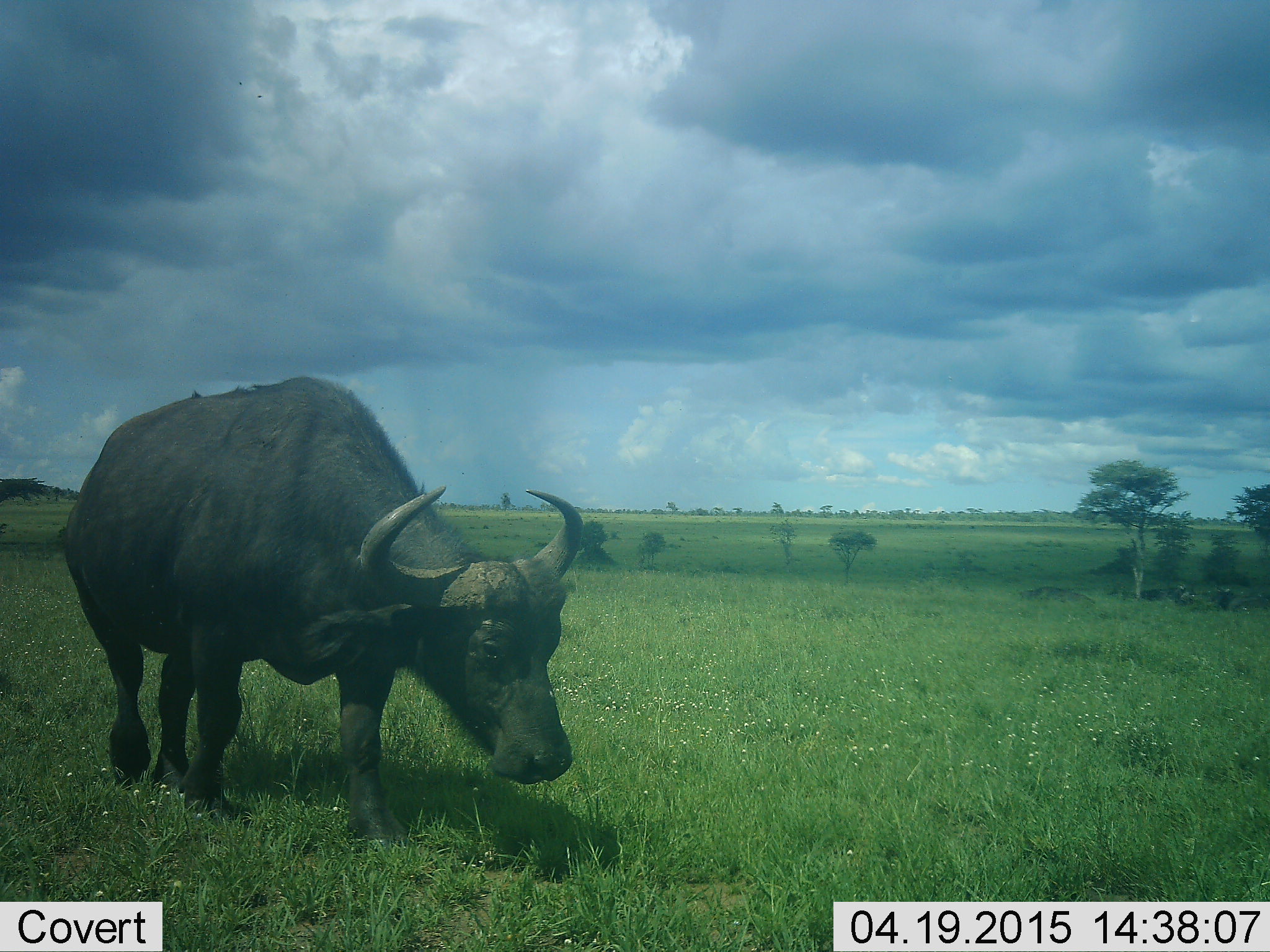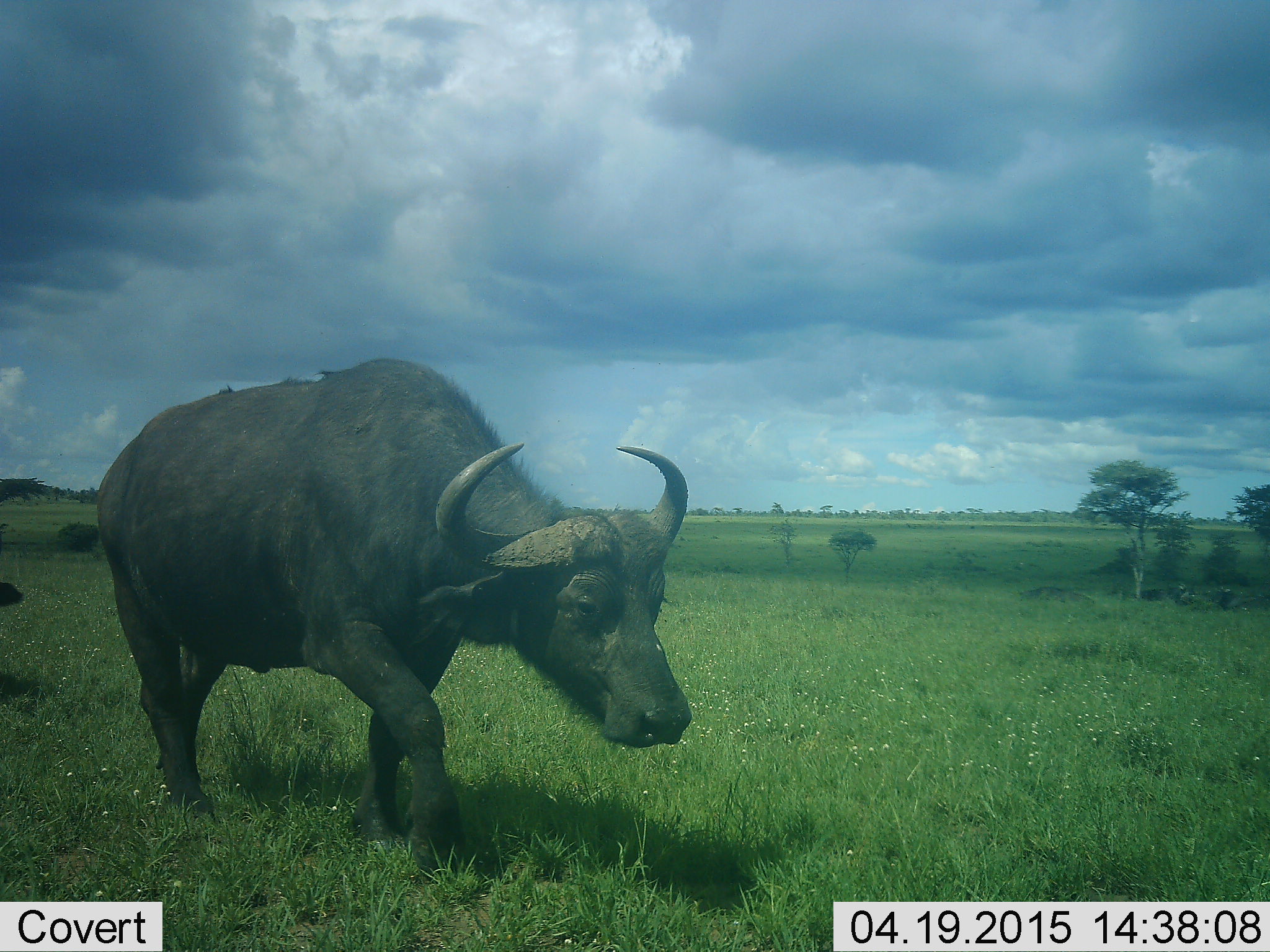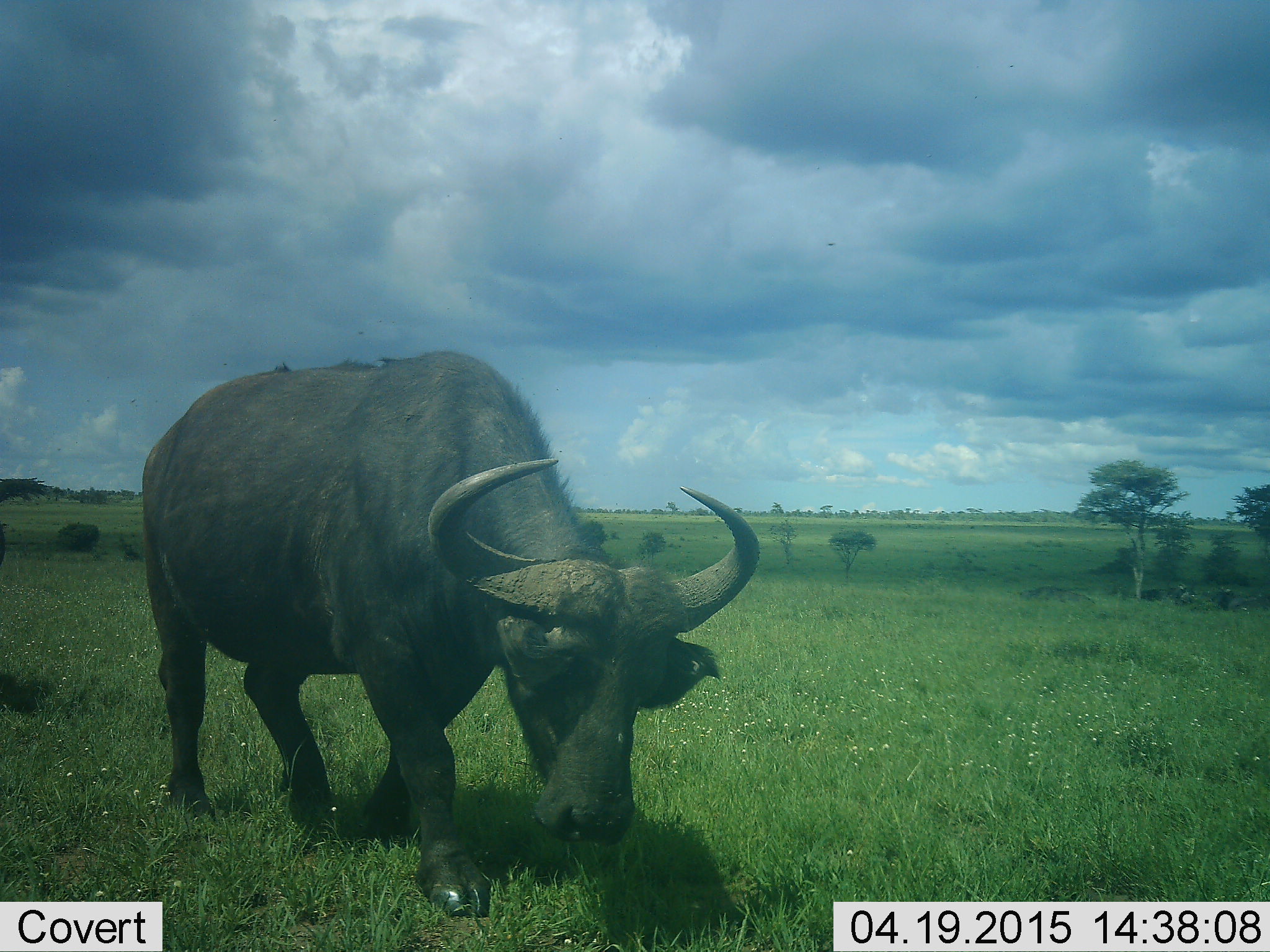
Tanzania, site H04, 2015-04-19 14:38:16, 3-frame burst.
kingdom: Animalia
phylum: Chordata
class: Mammalia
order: Artiodactyla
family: Bovidae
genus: Syncerus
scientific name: Syncerus caffer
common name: cape buffalo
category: buffalo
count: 1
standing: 0%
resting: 10%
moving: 90%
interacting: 0%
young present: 0%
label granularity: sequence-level